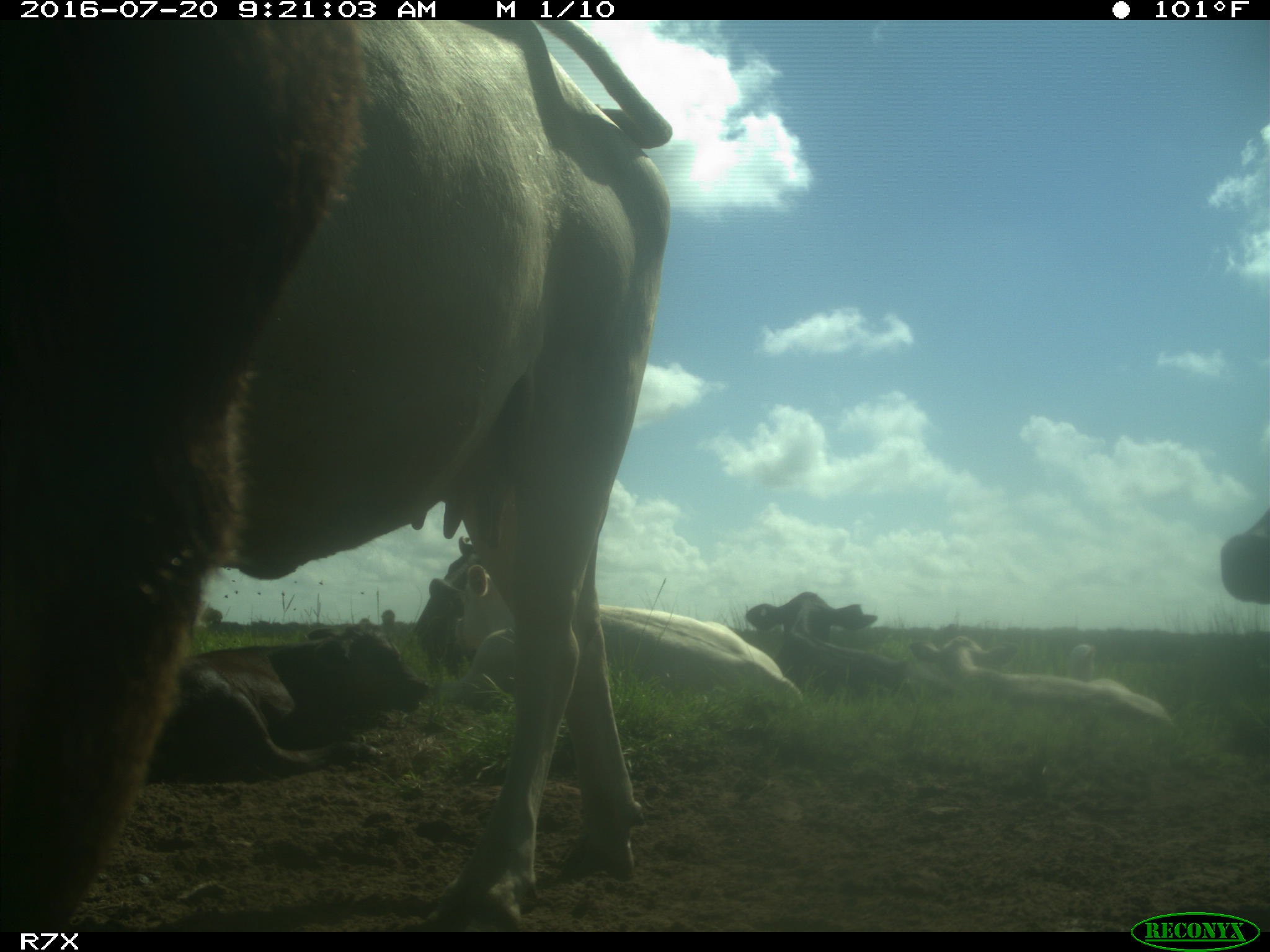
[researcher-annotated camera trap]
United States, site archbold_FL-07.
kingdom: Animalia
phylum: Chordata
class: Mammalia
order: Artiodactyla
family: Bovidae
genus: Bos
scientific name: Bos taurus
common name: domestic cow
Bos taurus (domestic cow).